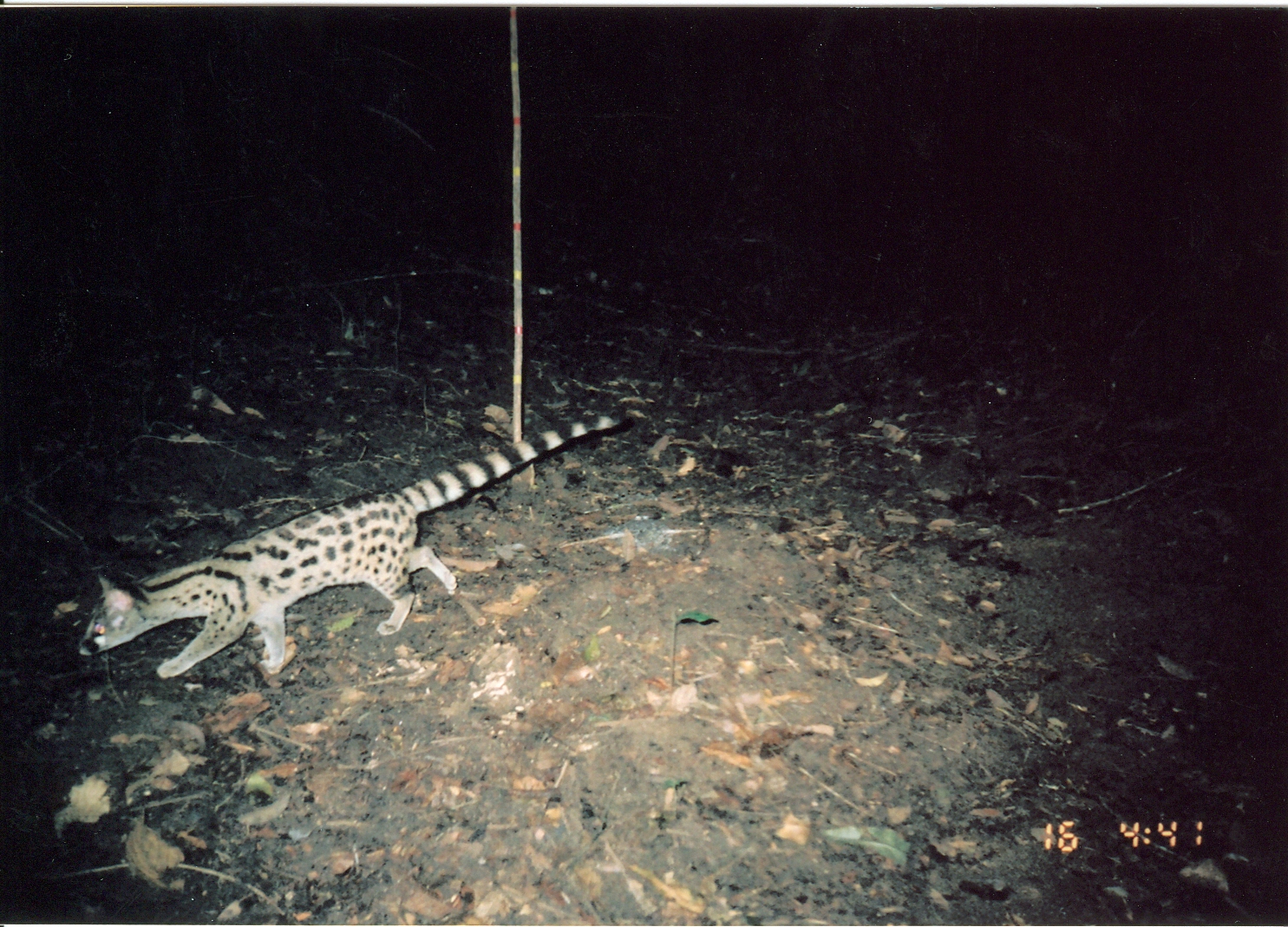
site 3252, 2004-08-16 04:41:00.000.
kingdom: Animalia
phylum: Chordata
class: Mammalia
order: Carnivora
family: Viverridae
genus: Genetta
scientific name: Genetta servalina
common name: servaline genet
Genetta servalina (servaline genet), count 1.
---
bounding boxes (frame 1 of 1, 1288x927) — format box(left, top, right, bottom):
genetta servalina: box(75, 406, 628, 677)